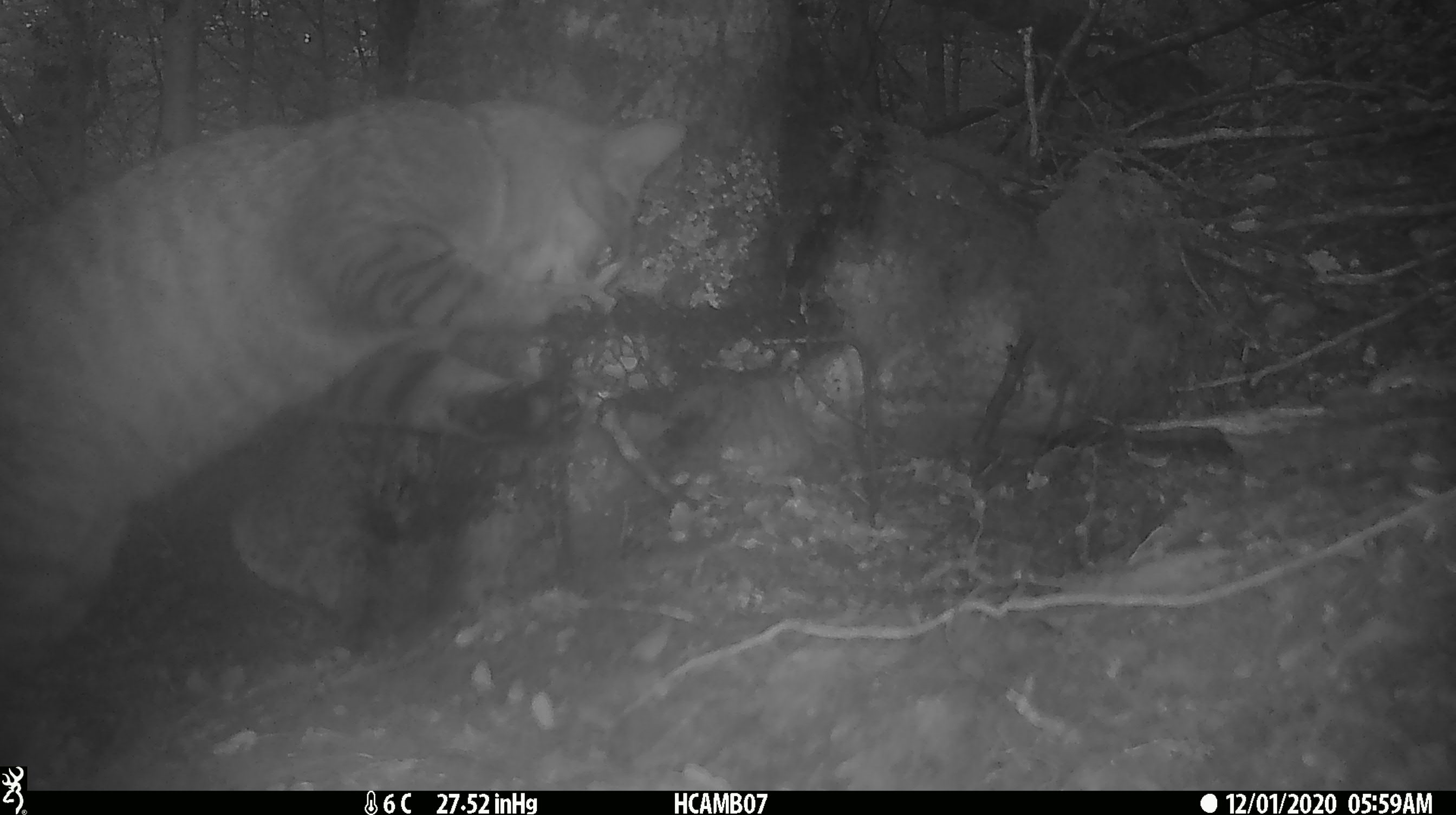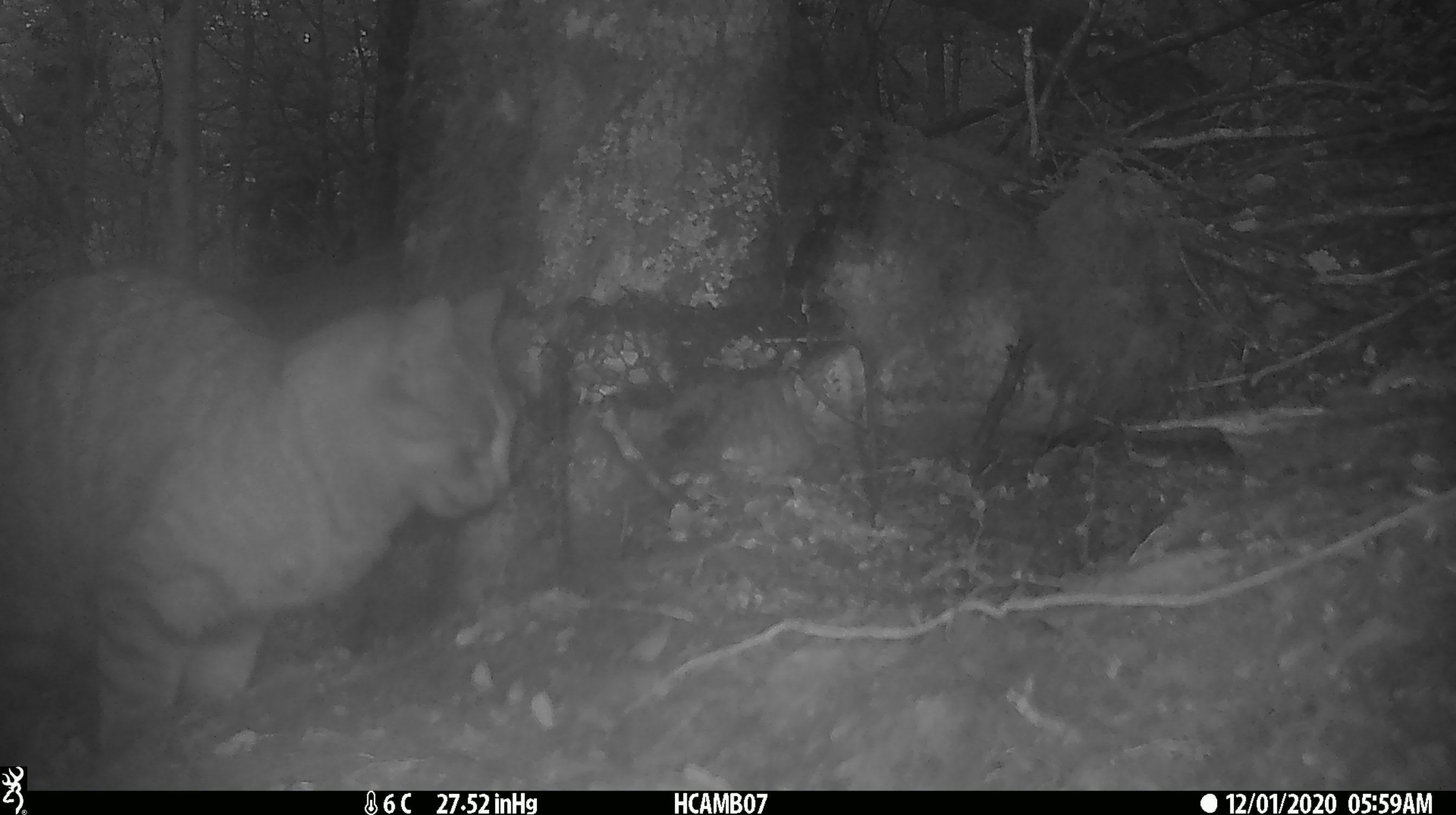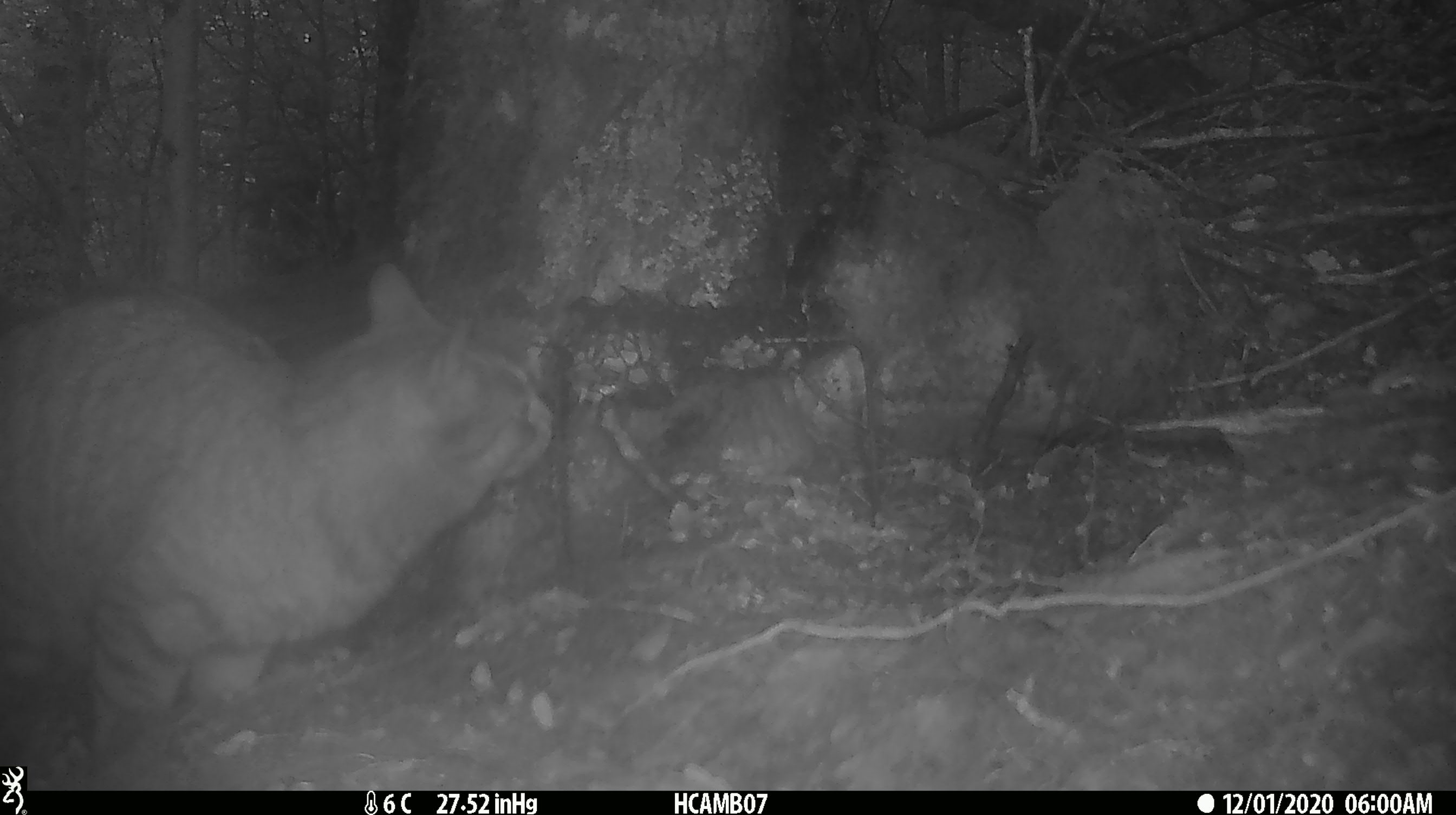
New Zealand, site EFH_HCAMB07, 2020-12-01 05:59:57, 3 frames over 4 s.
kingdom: Animalia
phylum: Chordata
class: Mammalia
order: Carnivora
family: Felidae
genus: Felis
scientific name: Felis catus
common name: domestic cat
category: cat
Cat (domestic cat) (Felis catus).